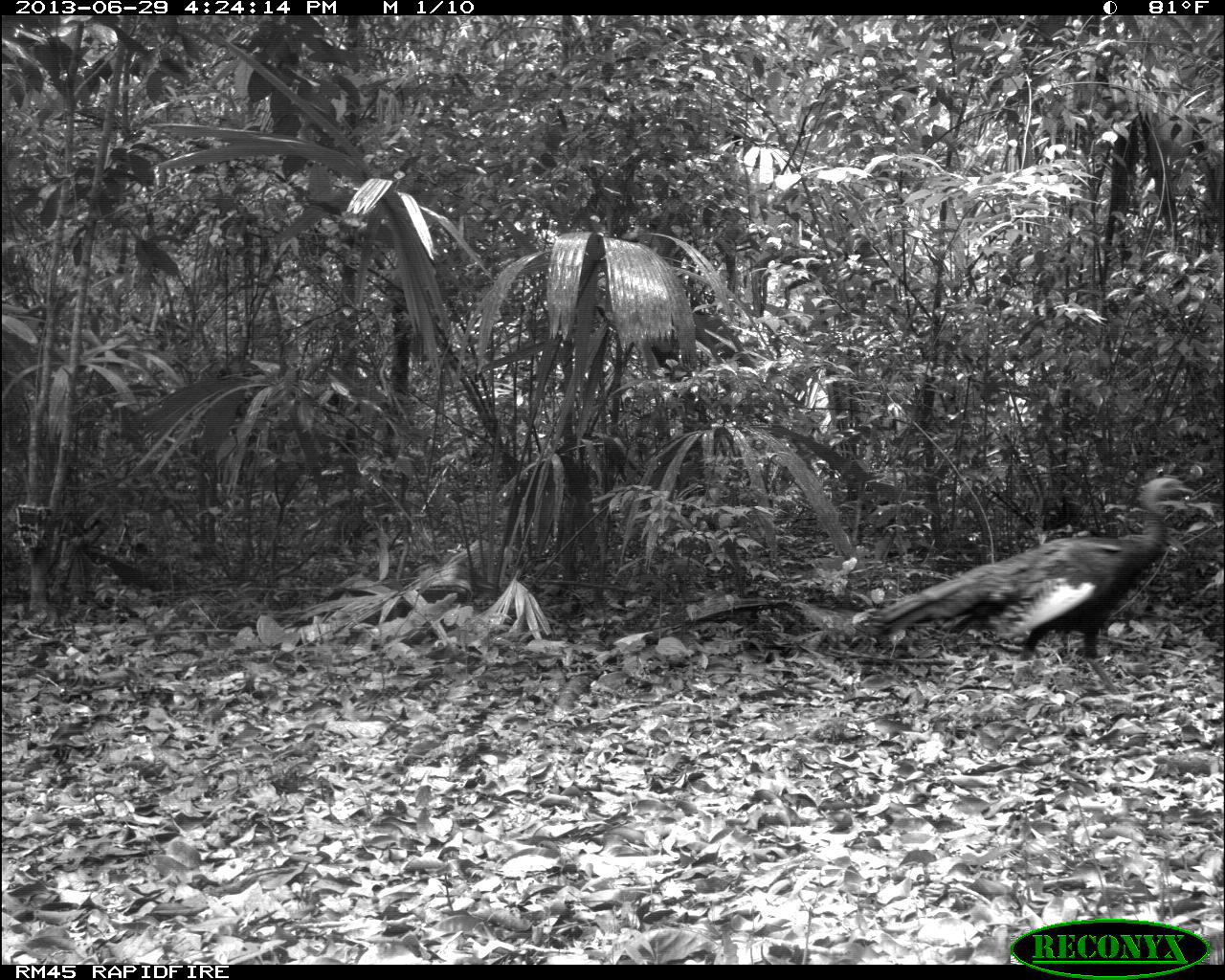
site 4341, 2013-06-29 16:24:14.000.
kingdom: Animalia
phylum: Chordata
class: Aves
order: Galliformes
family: Phasianidae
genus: Meleagris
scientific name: Meleagris ocellata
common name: ocellated turkey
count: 1